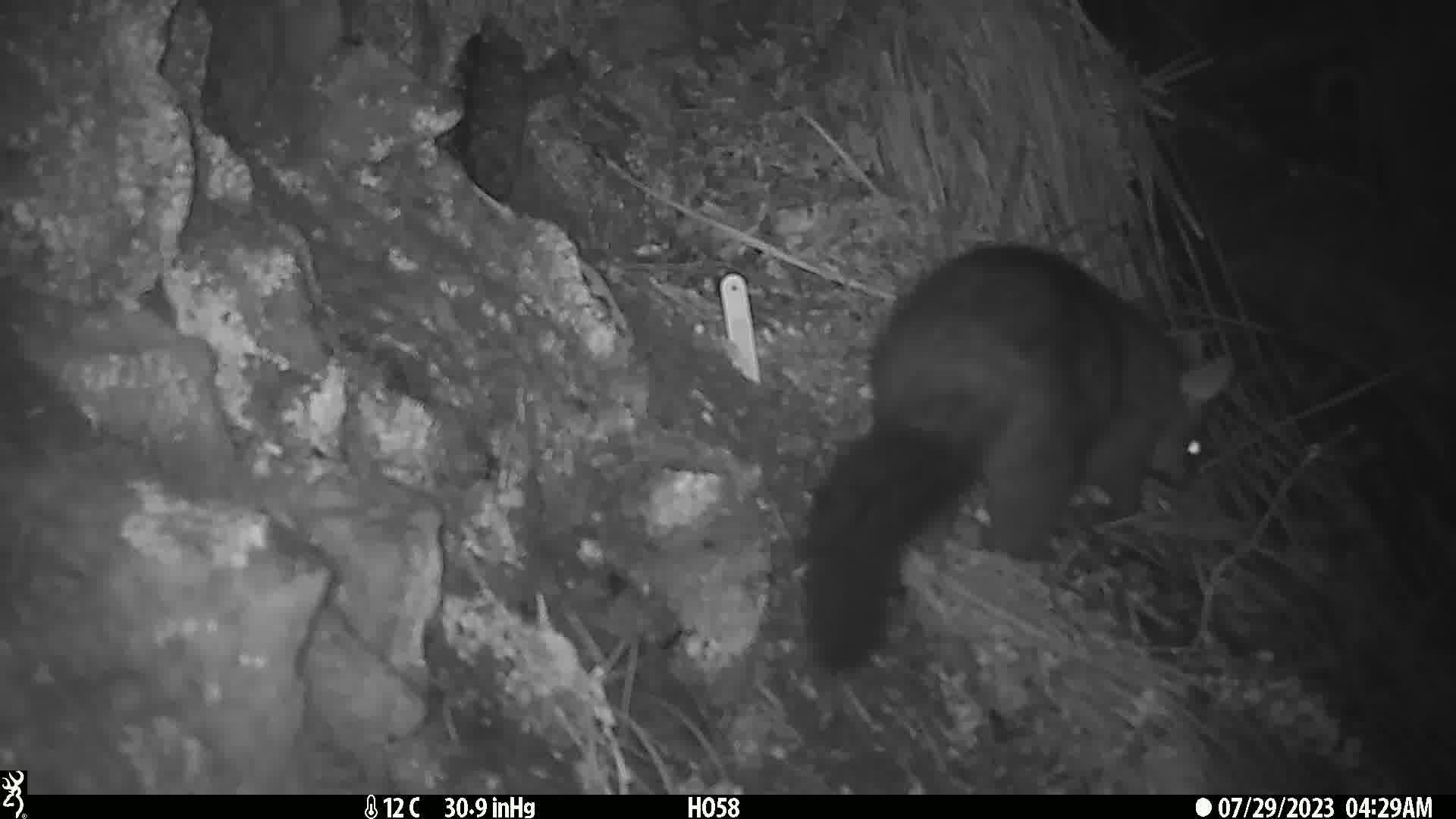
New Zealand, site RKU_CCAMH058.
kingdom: Animalia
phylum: Chordata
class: Mammalia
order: Diprotodontia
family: Phalangeridae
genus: Trichosurus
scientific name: Trichosurus vulpecula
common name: common brushtail possum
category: possum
Possum (common brushtail possum) (Trichosurus vulpecula).